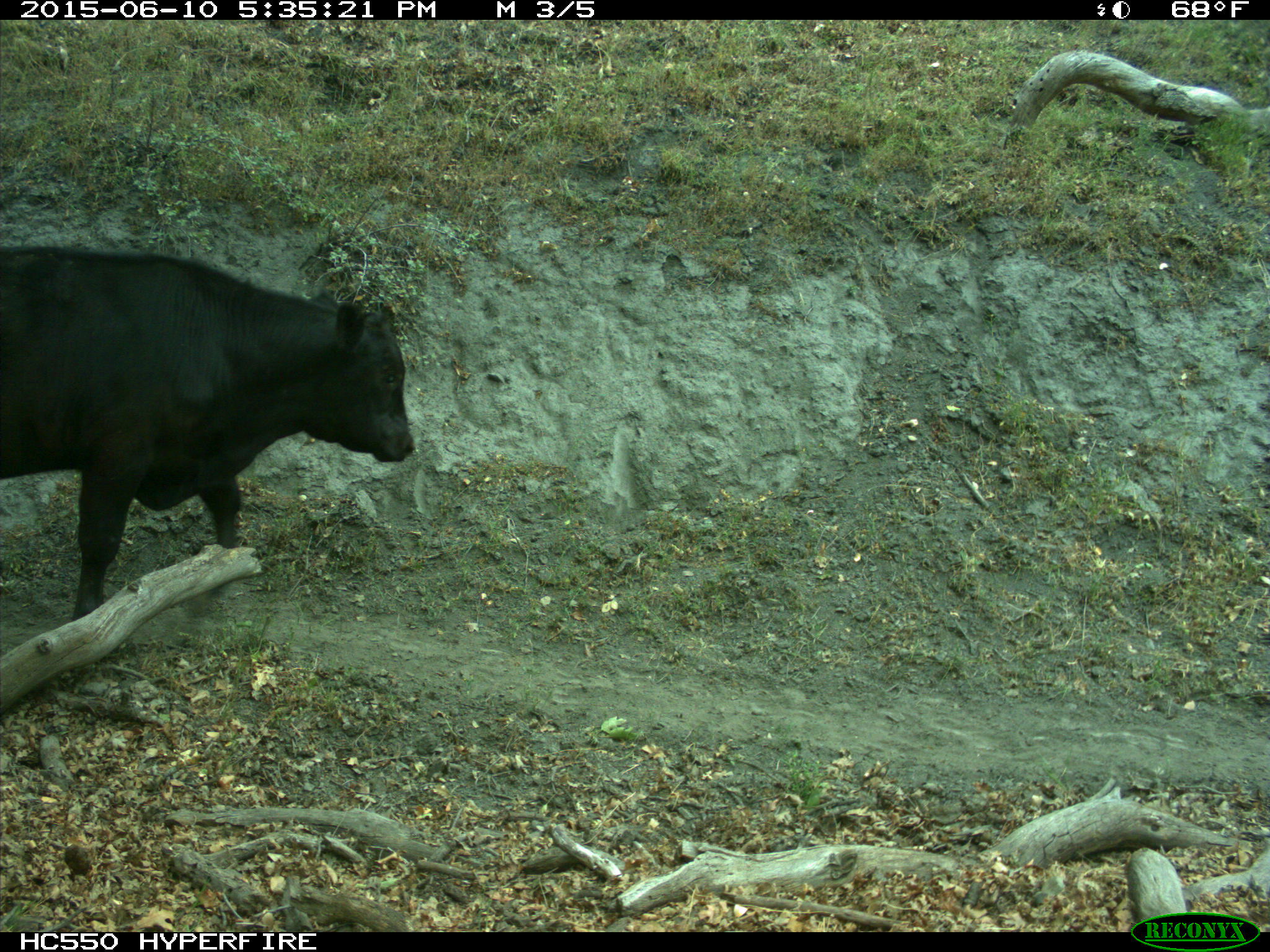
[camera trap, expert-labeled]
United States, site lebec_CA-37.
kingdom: Animalia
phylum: Chordata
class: Mammalia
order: Artiodactyla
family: Bovidae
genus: Bos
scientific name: Bos taurus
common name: domestic cow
Bos taurus (domestic cow).